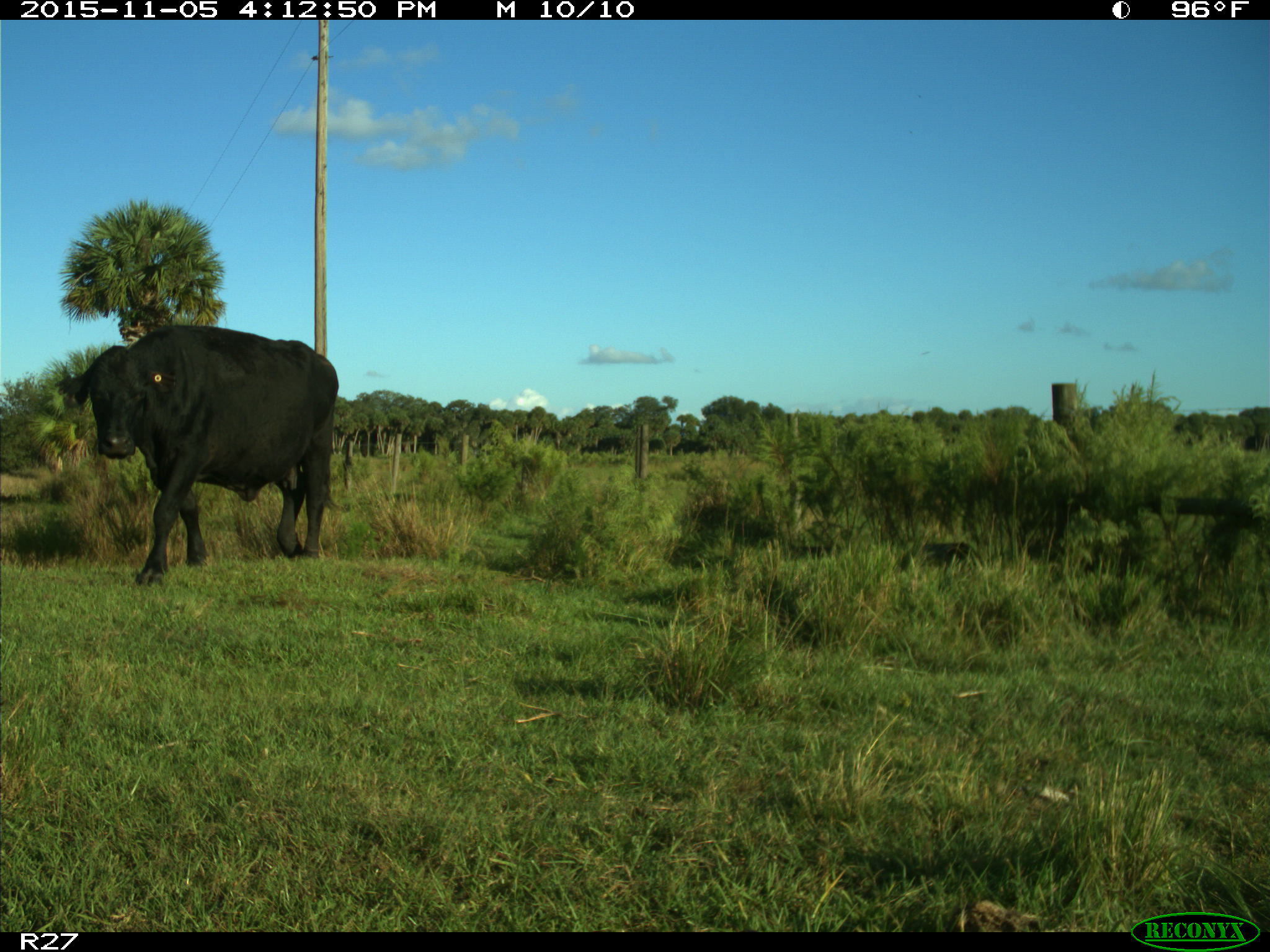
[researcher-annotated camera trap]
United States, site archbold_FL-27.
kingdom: Animalia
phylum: Chordata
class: Mammalia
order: Artiodactyla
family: Bovidae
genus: Bos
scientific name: Bos taurus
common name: domestic cow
Bos taurus (domestic cow).